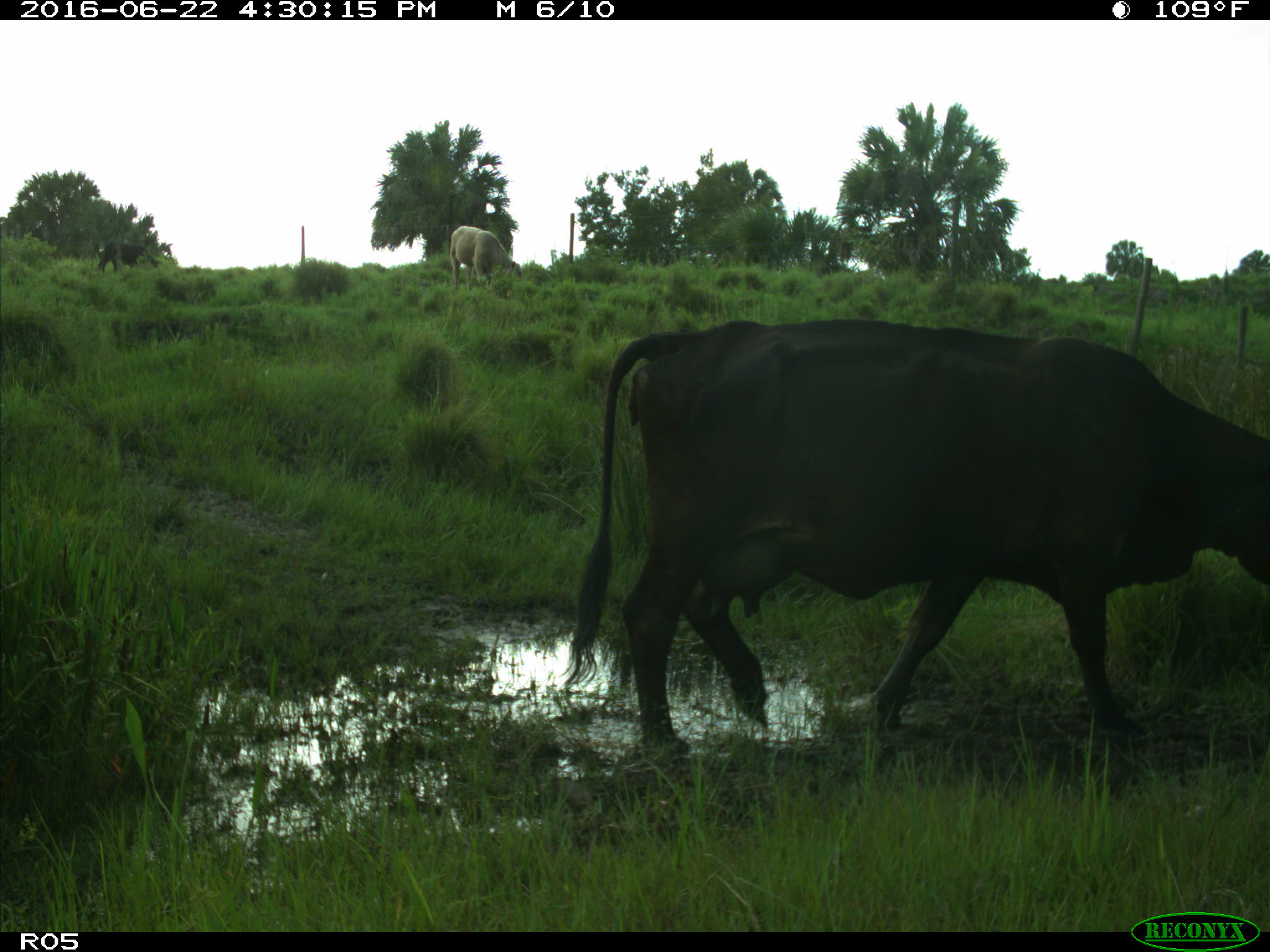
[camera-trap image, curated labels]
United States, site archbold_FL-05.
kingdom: Animalia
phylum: Chordata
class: Mammalia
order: Artiodactyla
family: Bovidae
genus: Bos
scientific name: Bos taurus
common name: domestic cow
Bos taurus (domestic cow).